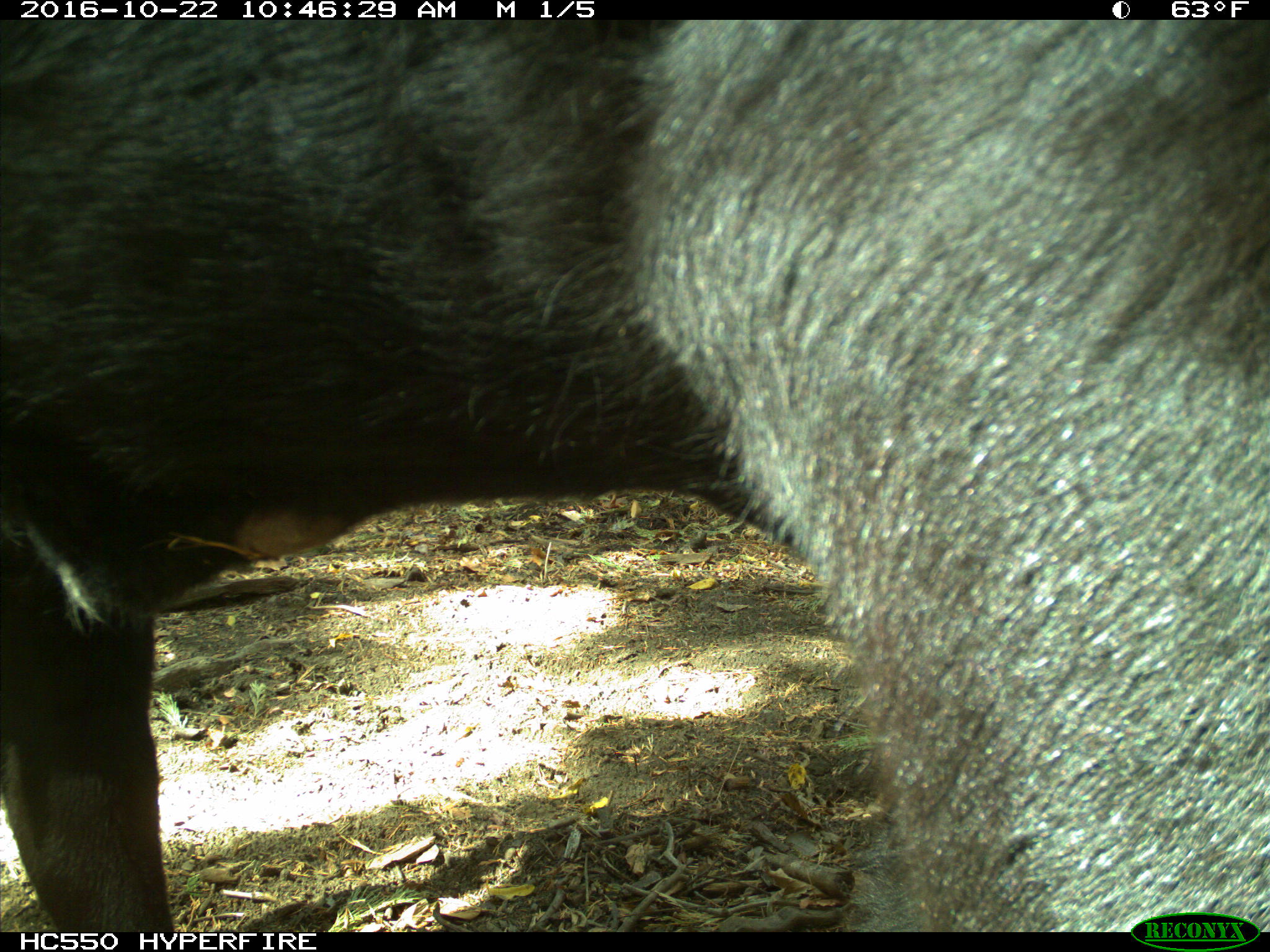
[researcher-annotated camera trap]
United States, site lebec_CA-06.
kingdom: Animalia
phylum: Chordata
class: Mammalia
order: Artiodactyla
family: Bovidae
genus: Bos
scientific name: Bos taurus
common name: domestic cow